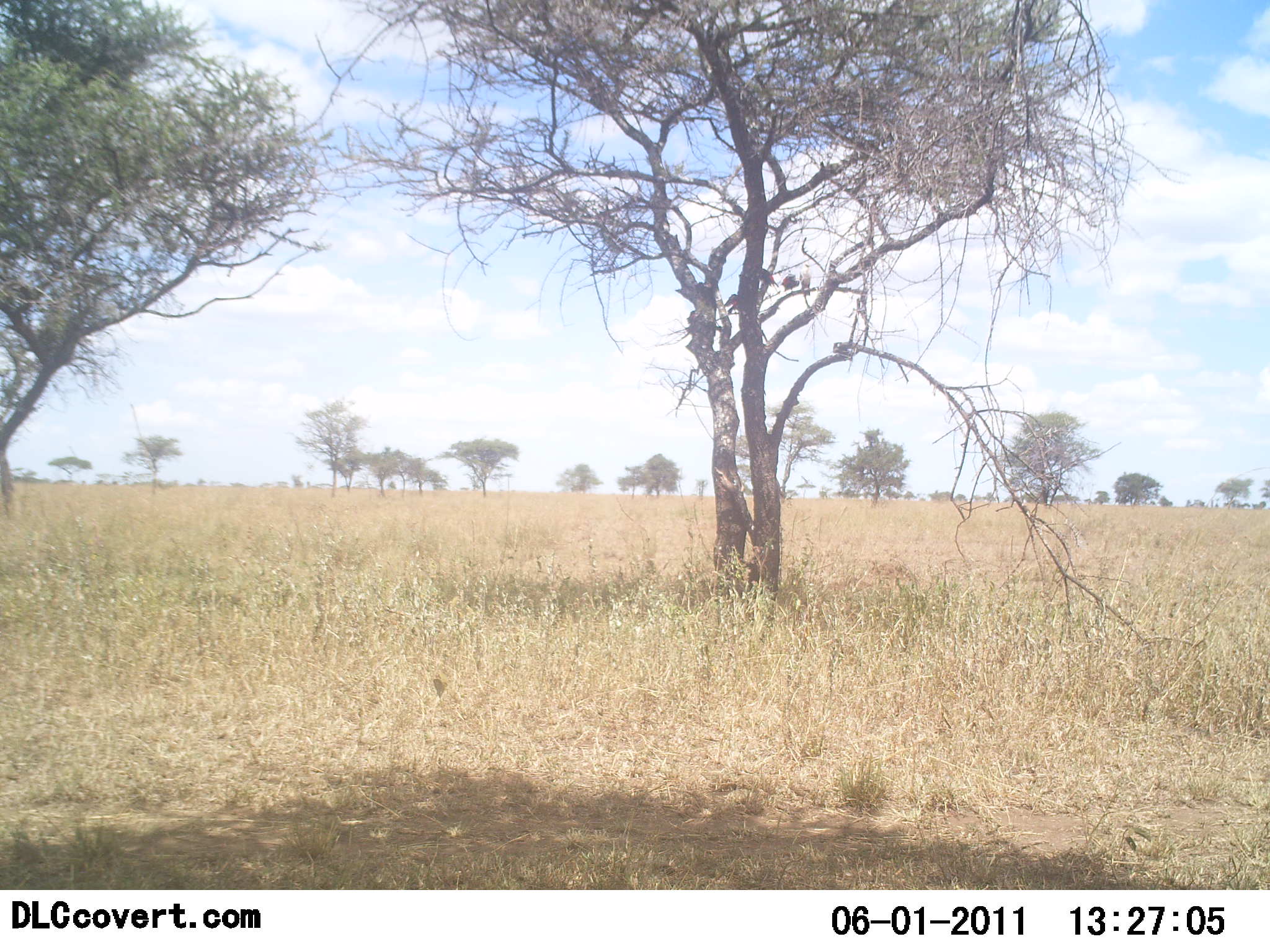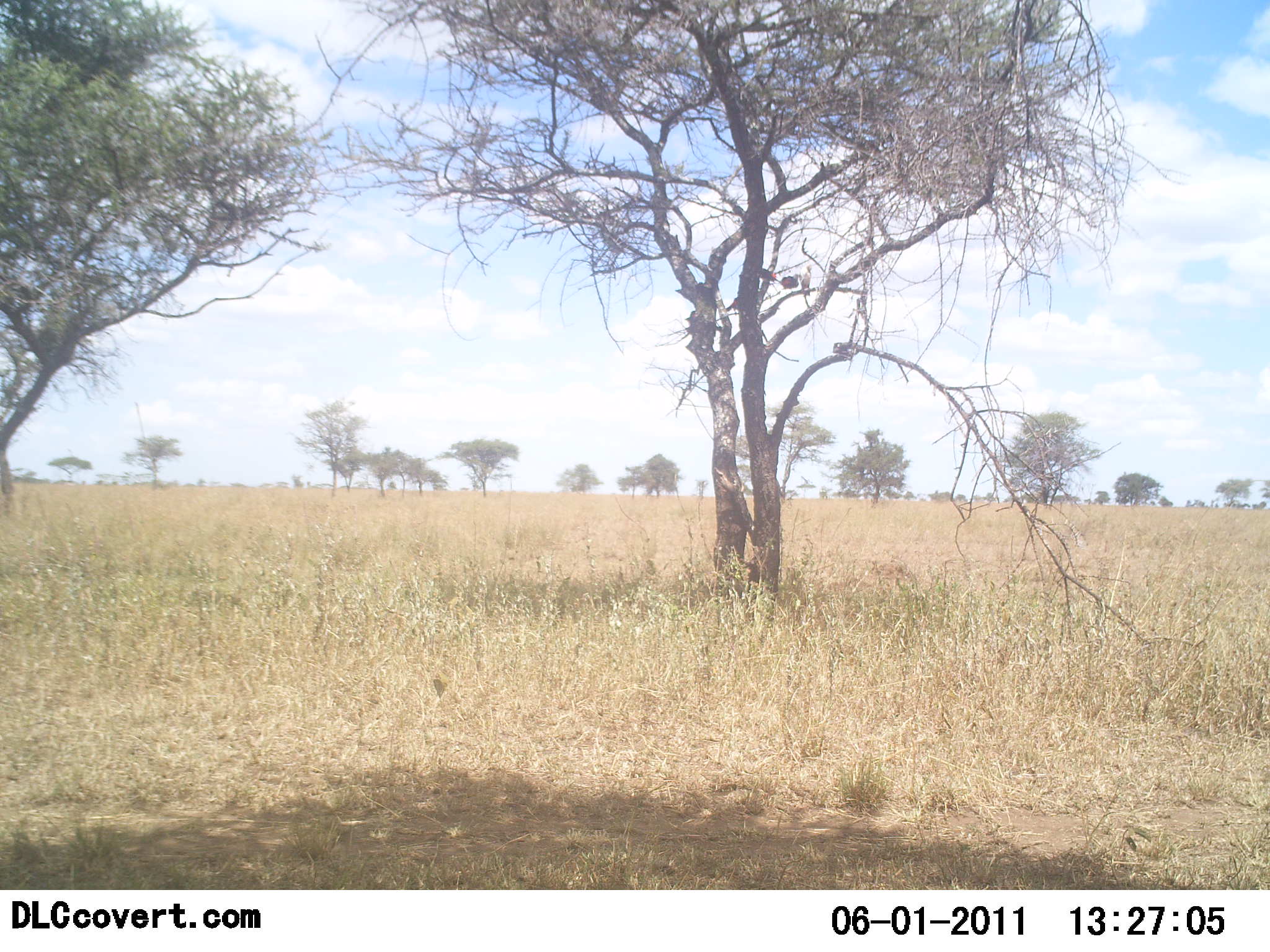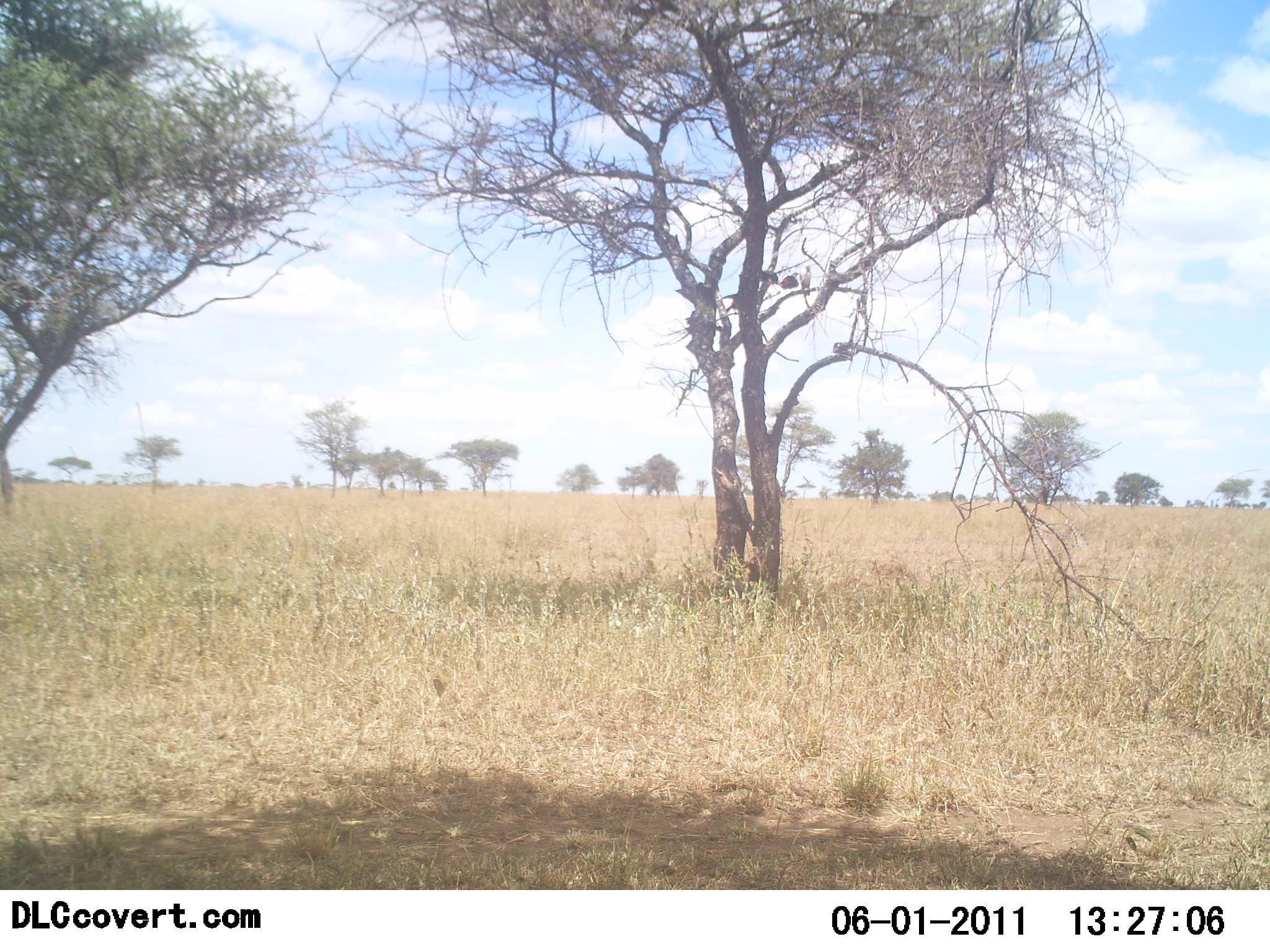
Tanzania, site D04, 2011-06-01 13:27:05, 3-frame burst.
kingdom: Animalia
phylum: Chordata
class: Aves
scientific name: Aves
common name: bird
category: otherbird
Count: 4.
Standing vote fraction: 67%.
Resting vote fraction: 11%.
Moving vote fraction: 11%.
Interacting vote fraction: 11%.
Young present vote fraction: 0%.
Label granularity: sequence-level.